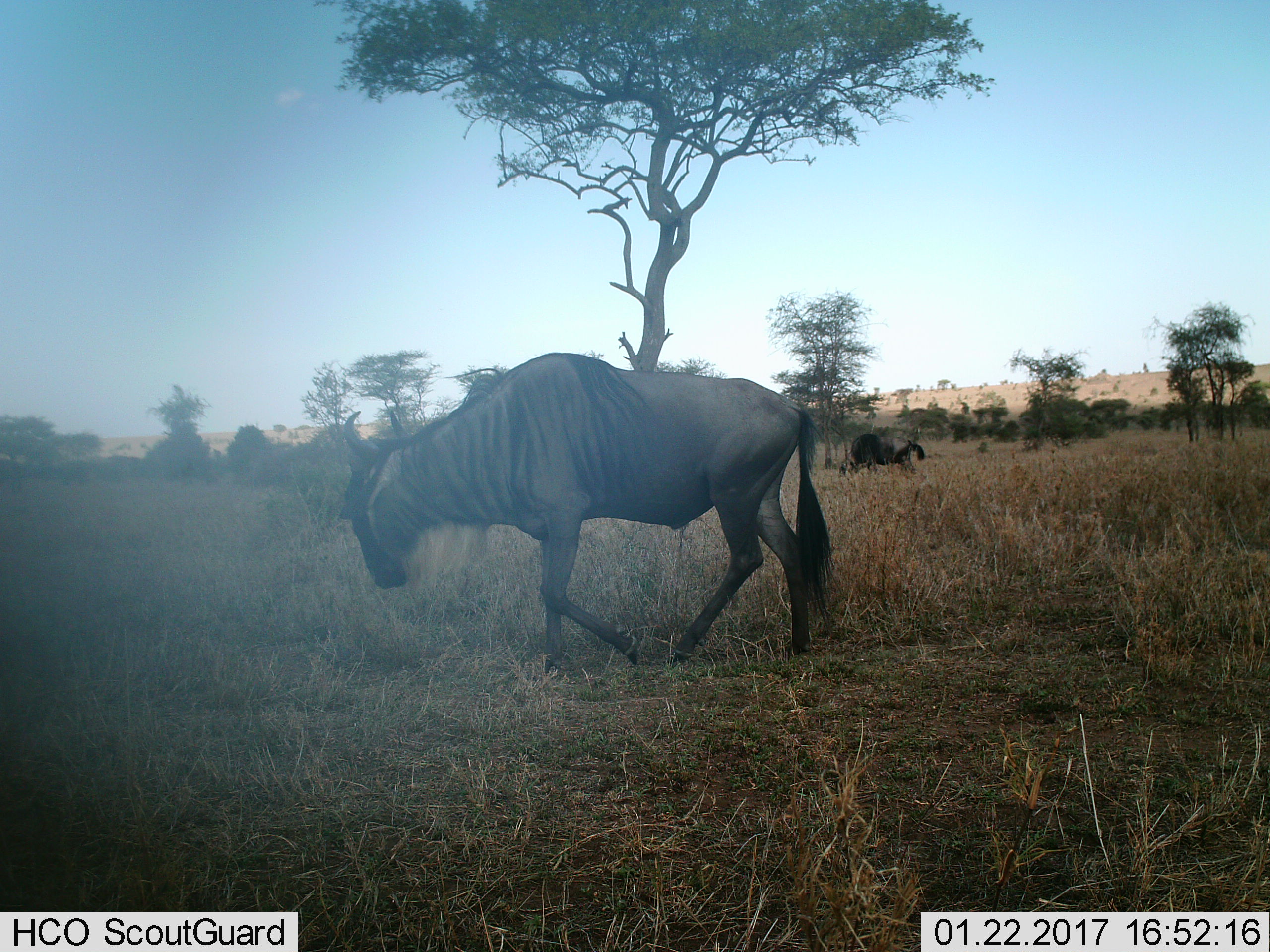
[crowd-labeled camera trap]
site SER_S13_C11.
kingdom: Animalia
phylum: Chordata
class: Mammalia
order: Artiodactyla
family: Bovidae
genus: Connochaetes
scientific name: Connochaetes taurinus taurinus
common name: blue wildebeest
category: wildebeestblue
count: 2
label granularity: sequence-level